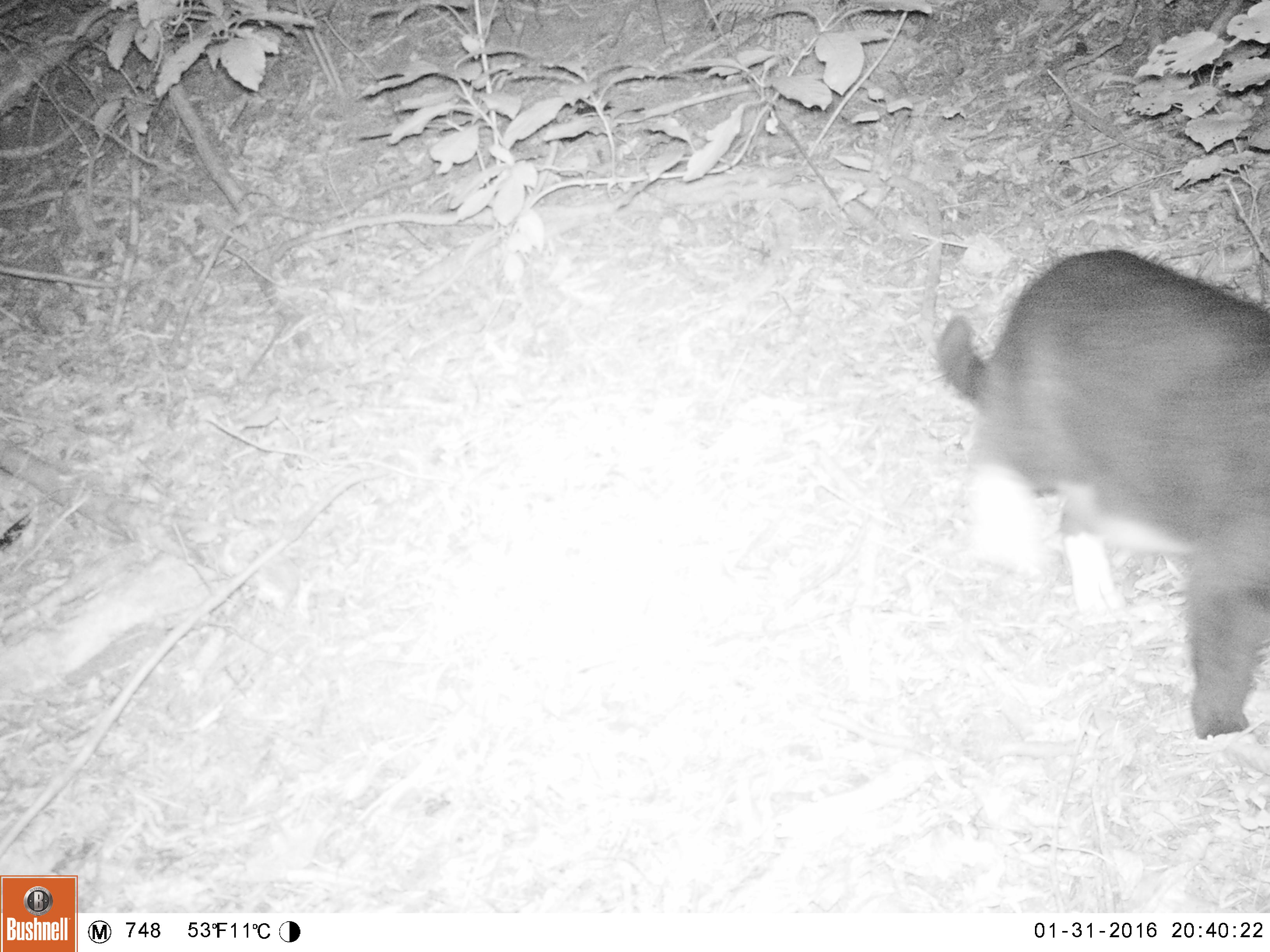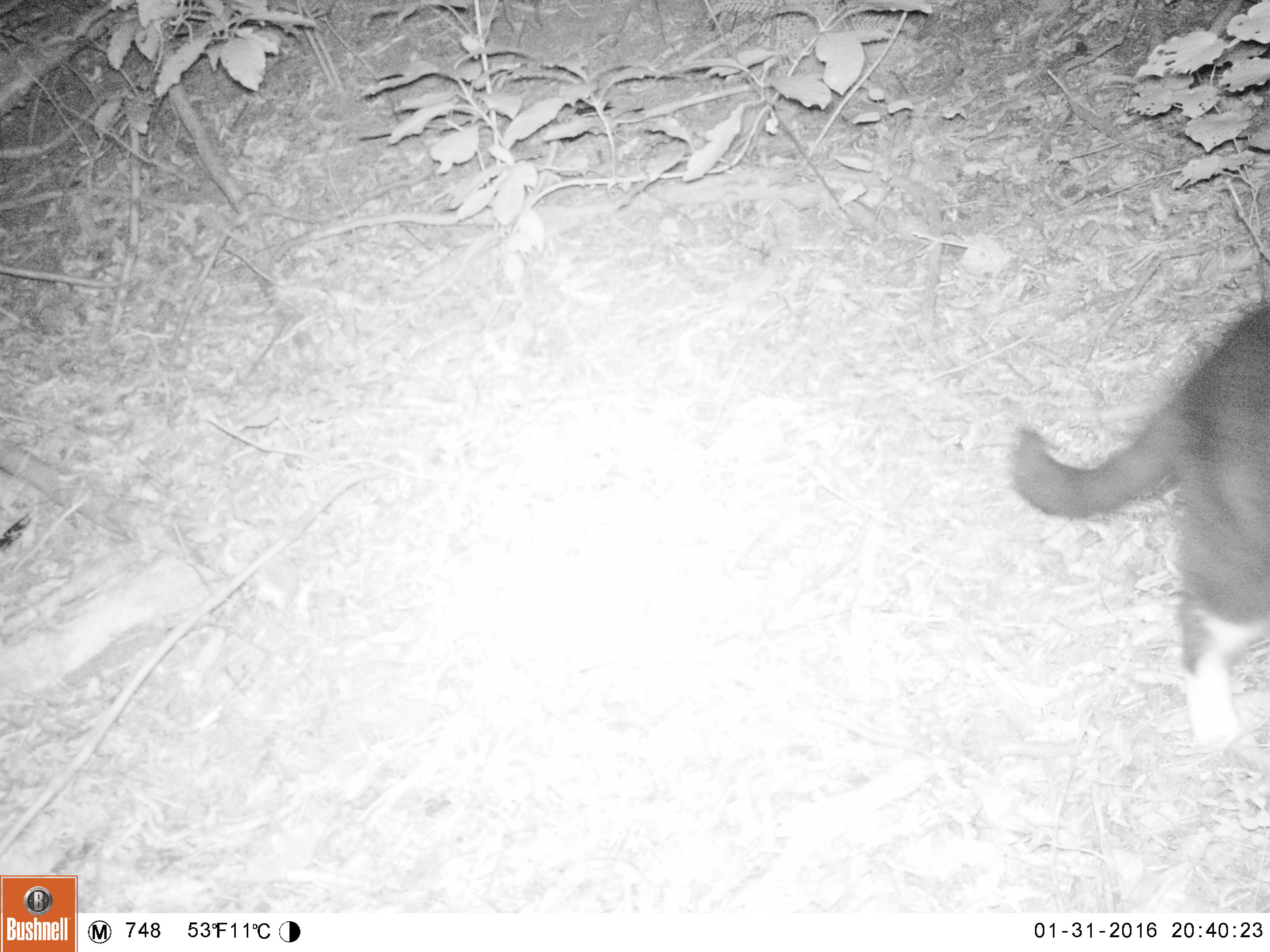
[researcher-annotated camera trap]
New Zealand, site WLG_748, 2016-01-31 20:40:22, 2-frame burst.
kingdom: Animalia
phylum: Chordata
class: Mammalia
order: Carnivora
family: Felidae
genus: Felis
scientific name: Felis catus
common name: domestic cat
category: cat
Cat (domestic cat) (Felis catus).